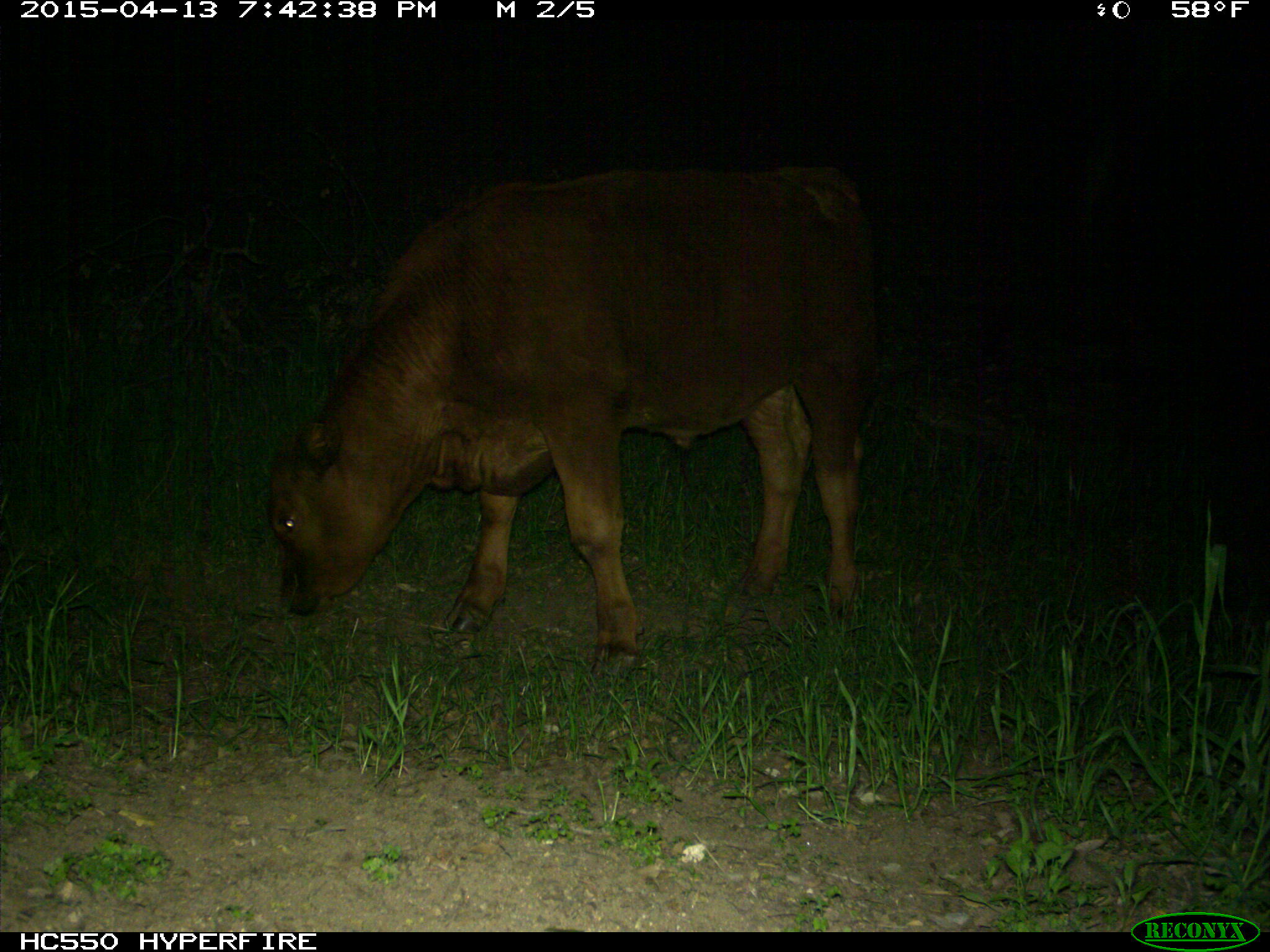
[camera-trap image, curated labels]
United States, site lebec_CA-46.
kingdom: Animalia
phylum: Chordata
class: Mammalia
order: Artiodactyla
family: Bovidae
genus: Bos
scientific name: Bos taurus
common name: domestic cow